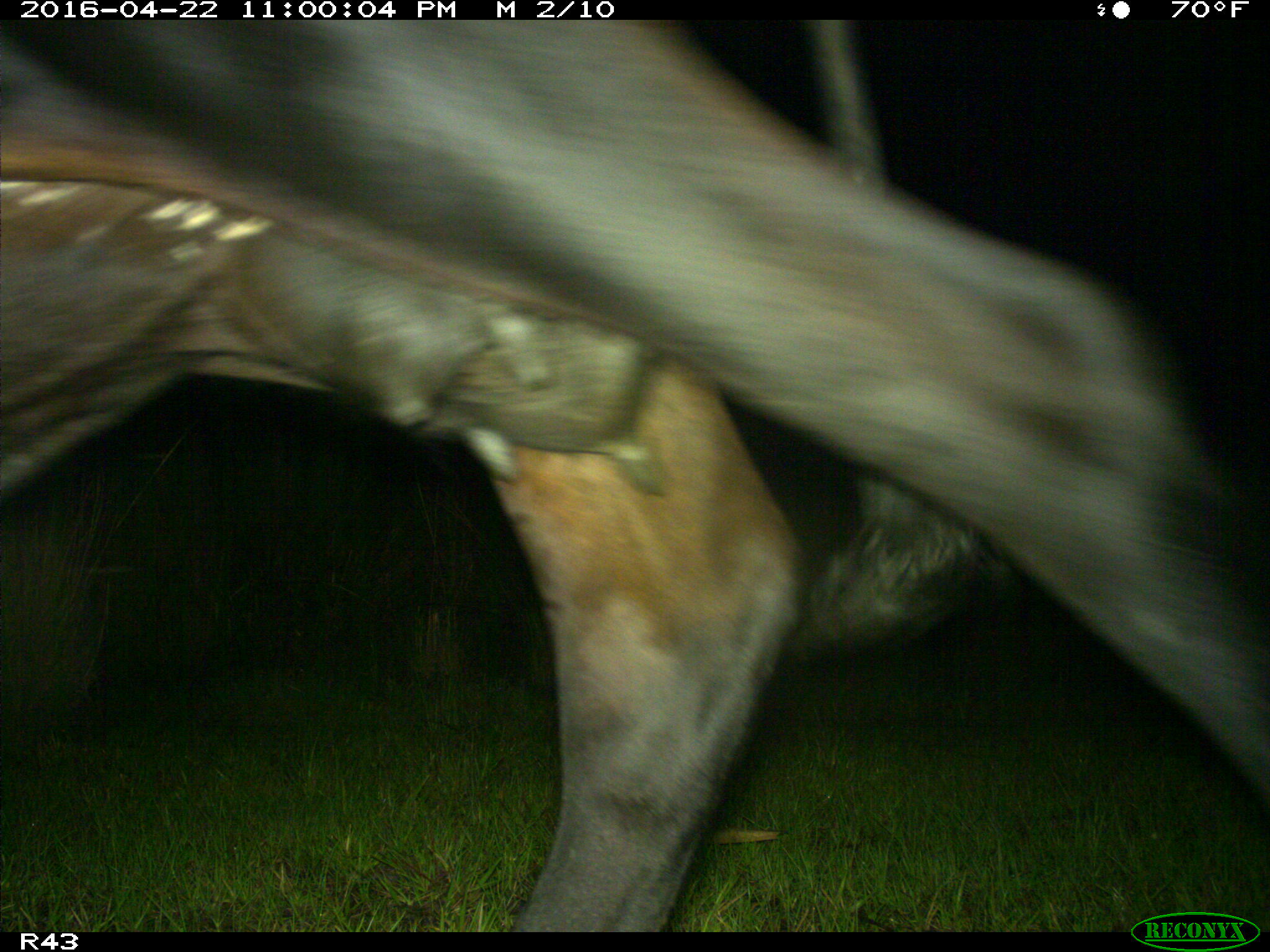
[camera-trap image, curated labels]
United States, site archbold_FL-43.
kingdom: Animalia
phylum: Chordata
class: Mammalia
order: Artiodactyla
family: Bovidae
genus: Bos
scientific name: Bos taurus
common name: domestic cow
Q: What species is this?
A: Bos taurus (domestic cow).